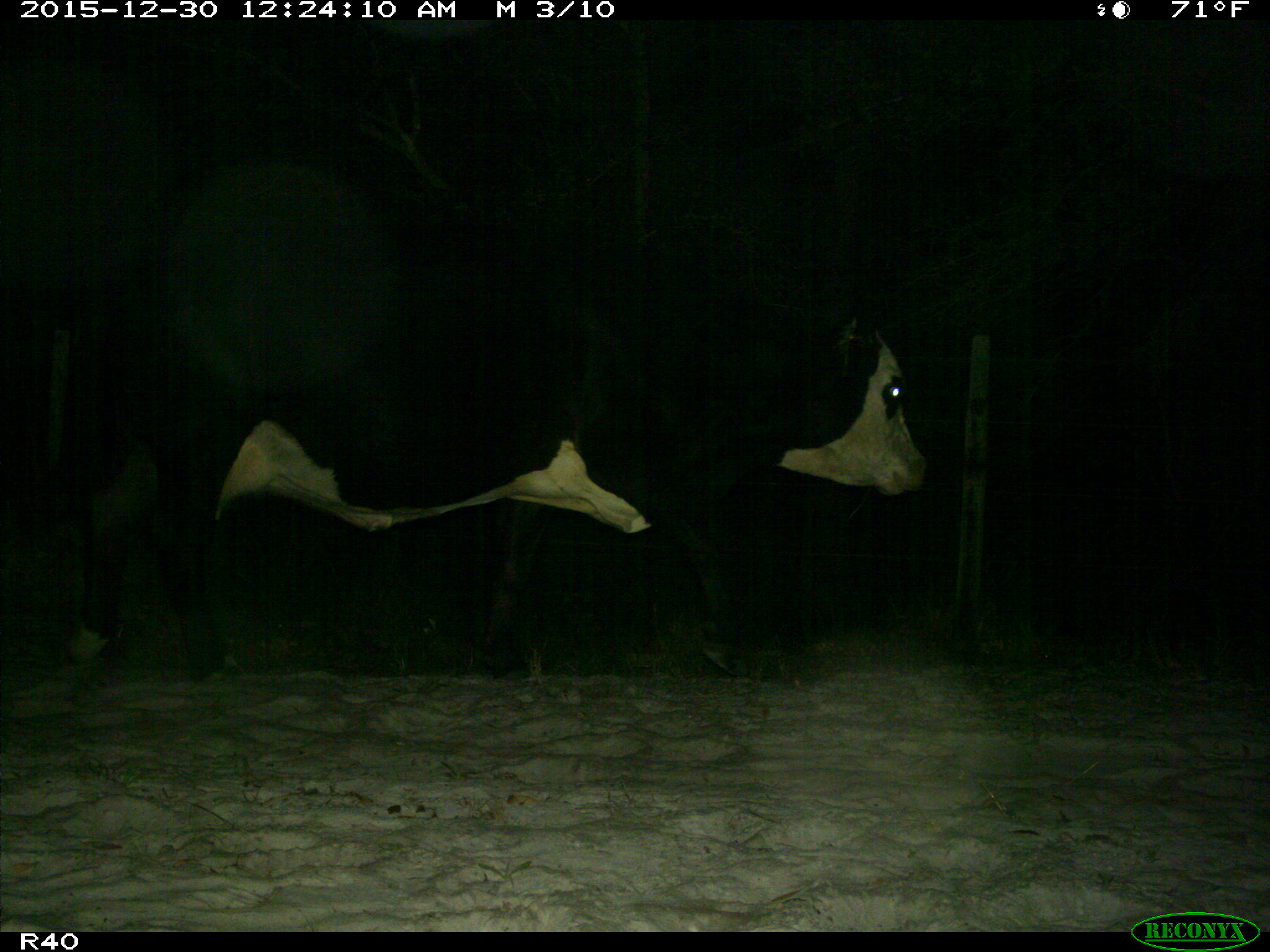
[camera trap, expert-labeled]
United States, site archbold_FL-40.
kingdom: Animalia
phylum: Chordata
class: Mammalia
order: Artiodactyla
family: Bovidae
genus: Bos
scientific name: Bos taurus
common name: domestic cow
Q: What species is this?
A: Bos taurus (domestic cow).